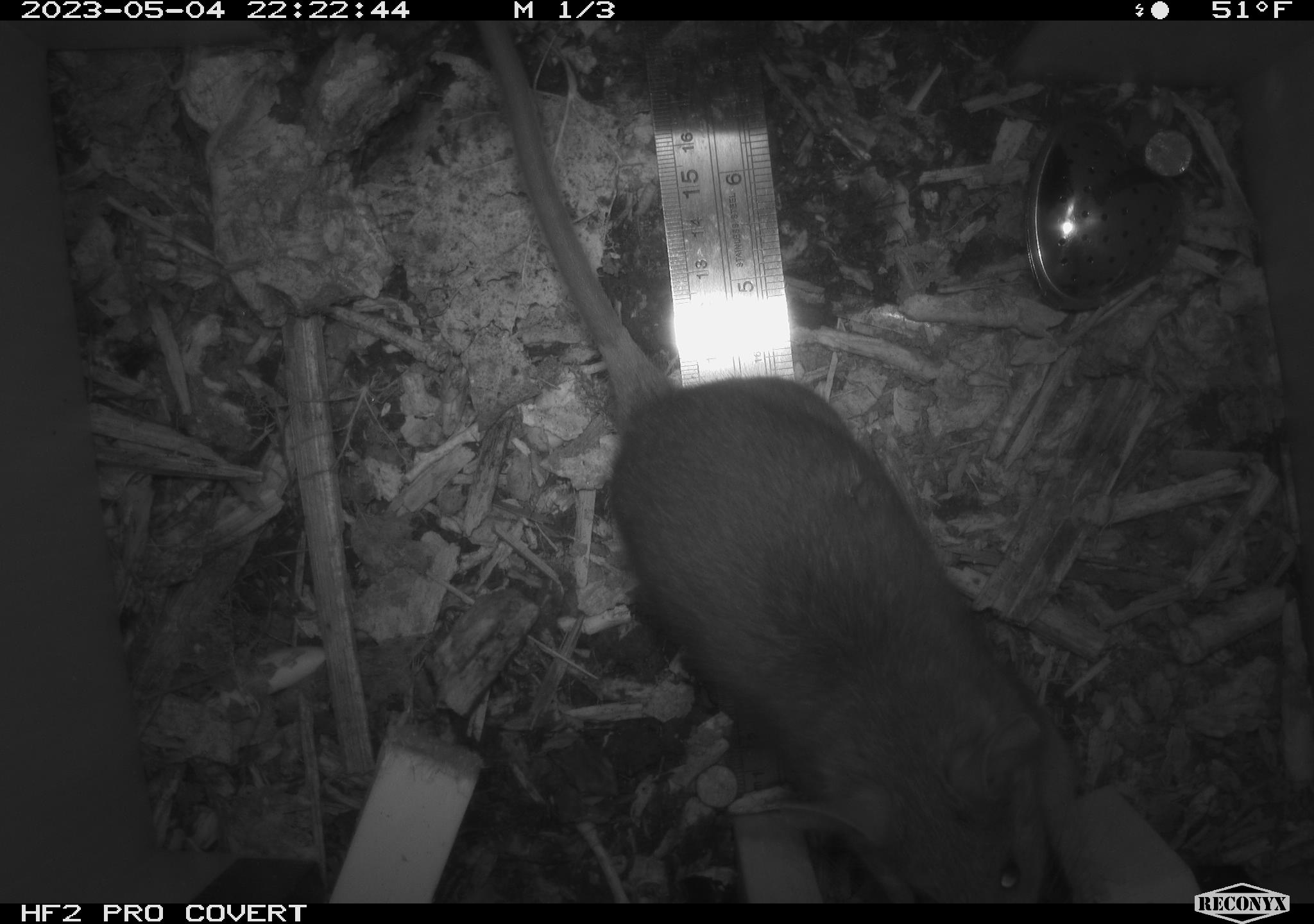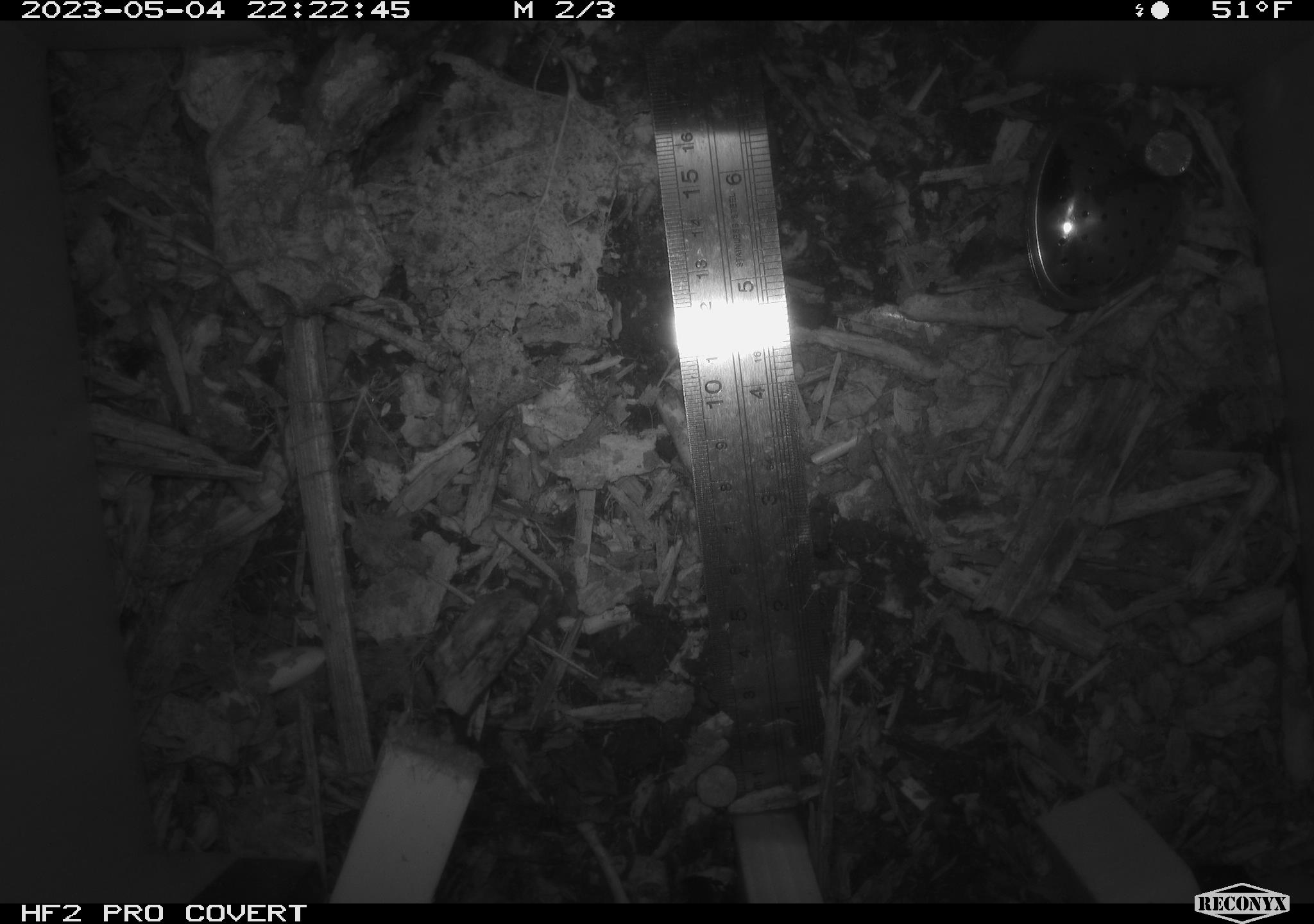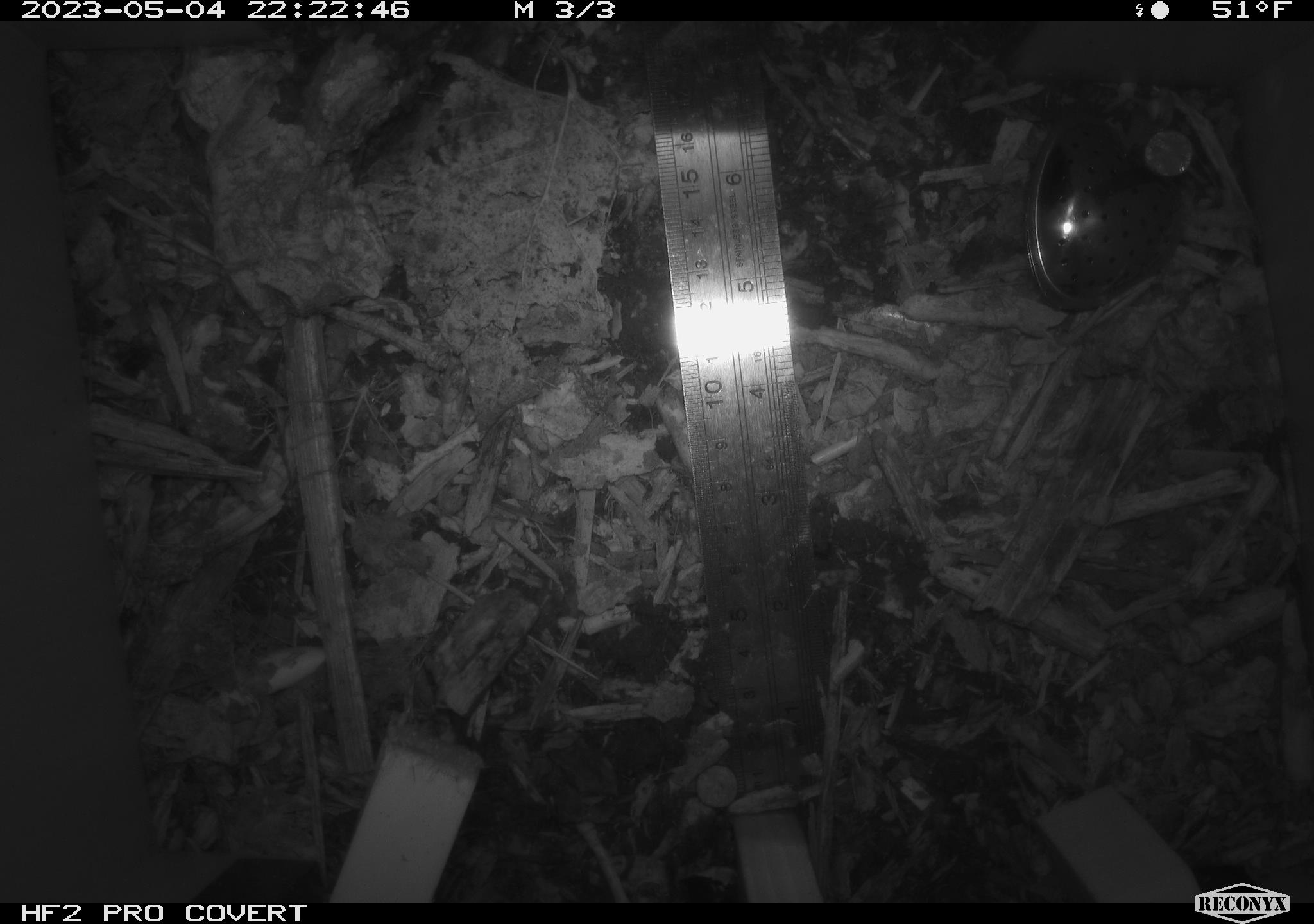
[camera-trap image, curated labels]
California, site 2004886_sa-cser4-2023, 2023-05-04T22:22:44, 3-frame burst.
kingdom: Animalia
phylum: Chordata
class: Mammalia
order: Rodentia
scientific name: Rodentia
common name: woodrat or rat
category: woodrat or rat species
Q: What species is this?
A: Woodrat or rat species (woodrat or rat) (Rodentia).